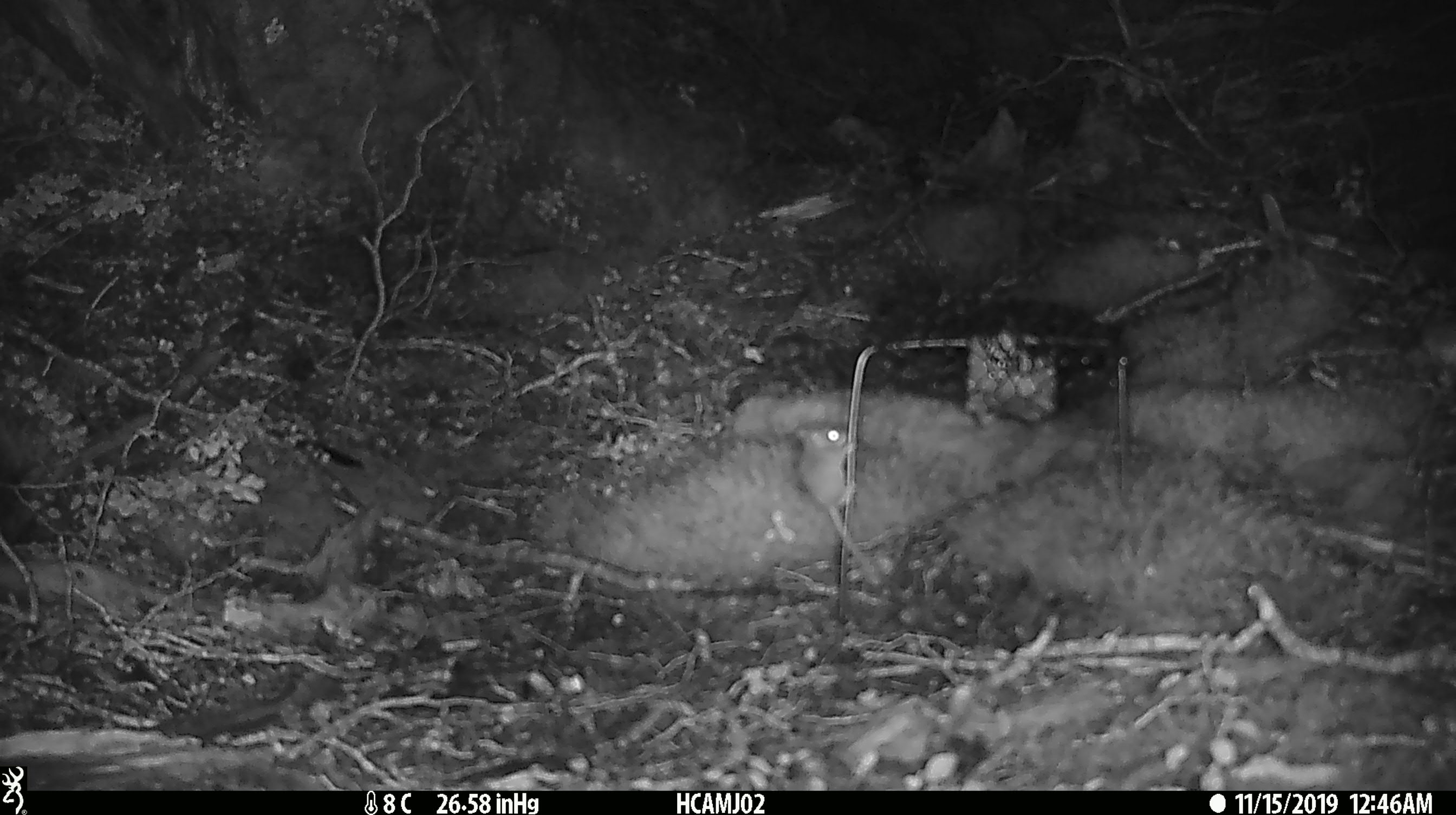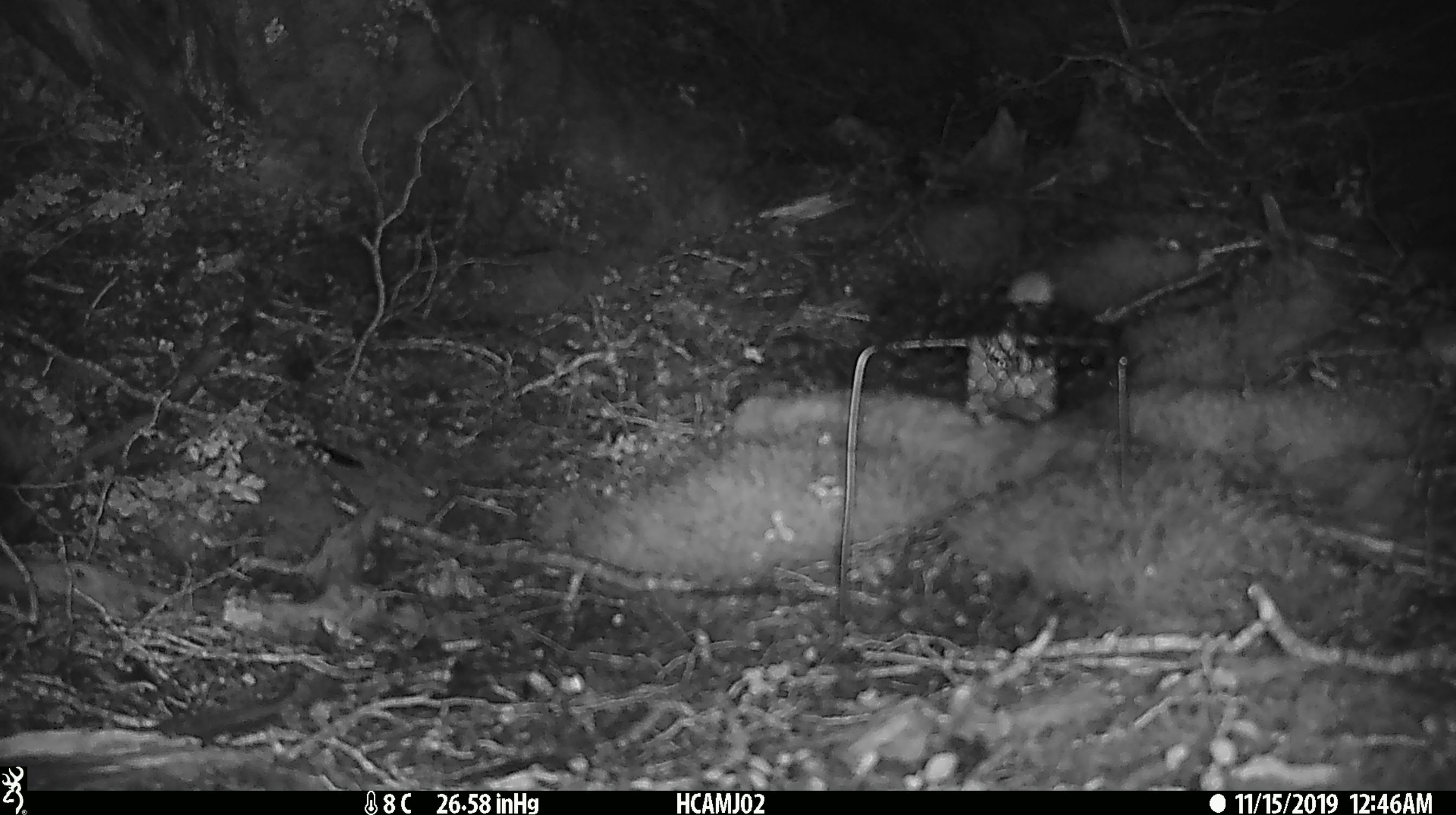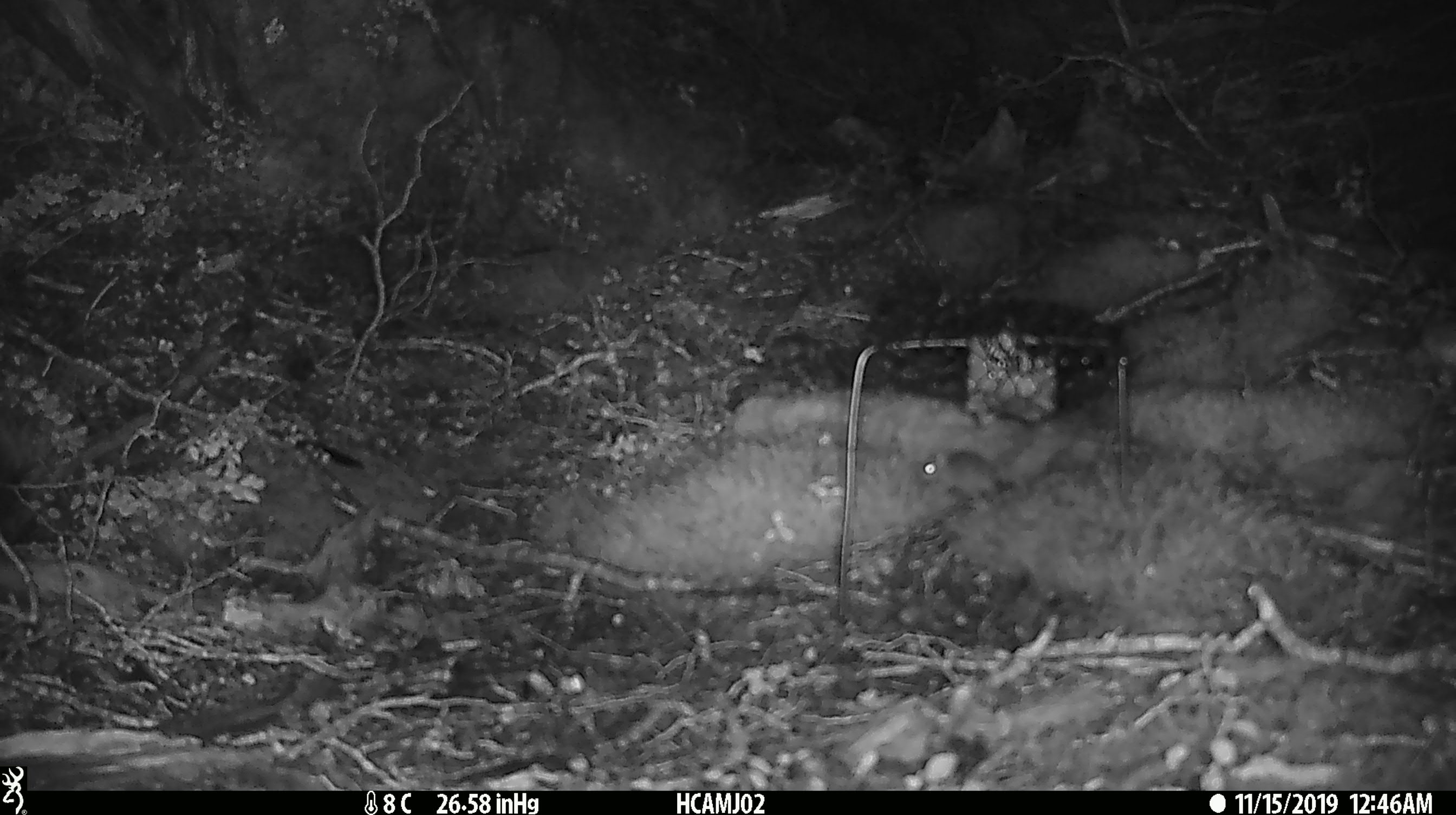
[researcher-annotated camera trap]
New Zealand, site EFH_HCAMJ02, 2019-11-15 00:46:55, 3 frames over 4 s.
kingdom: Animalia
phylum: Chordata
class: Mammalia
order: Rodentia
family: Muridae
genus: Mus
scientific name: Mus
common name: mouse